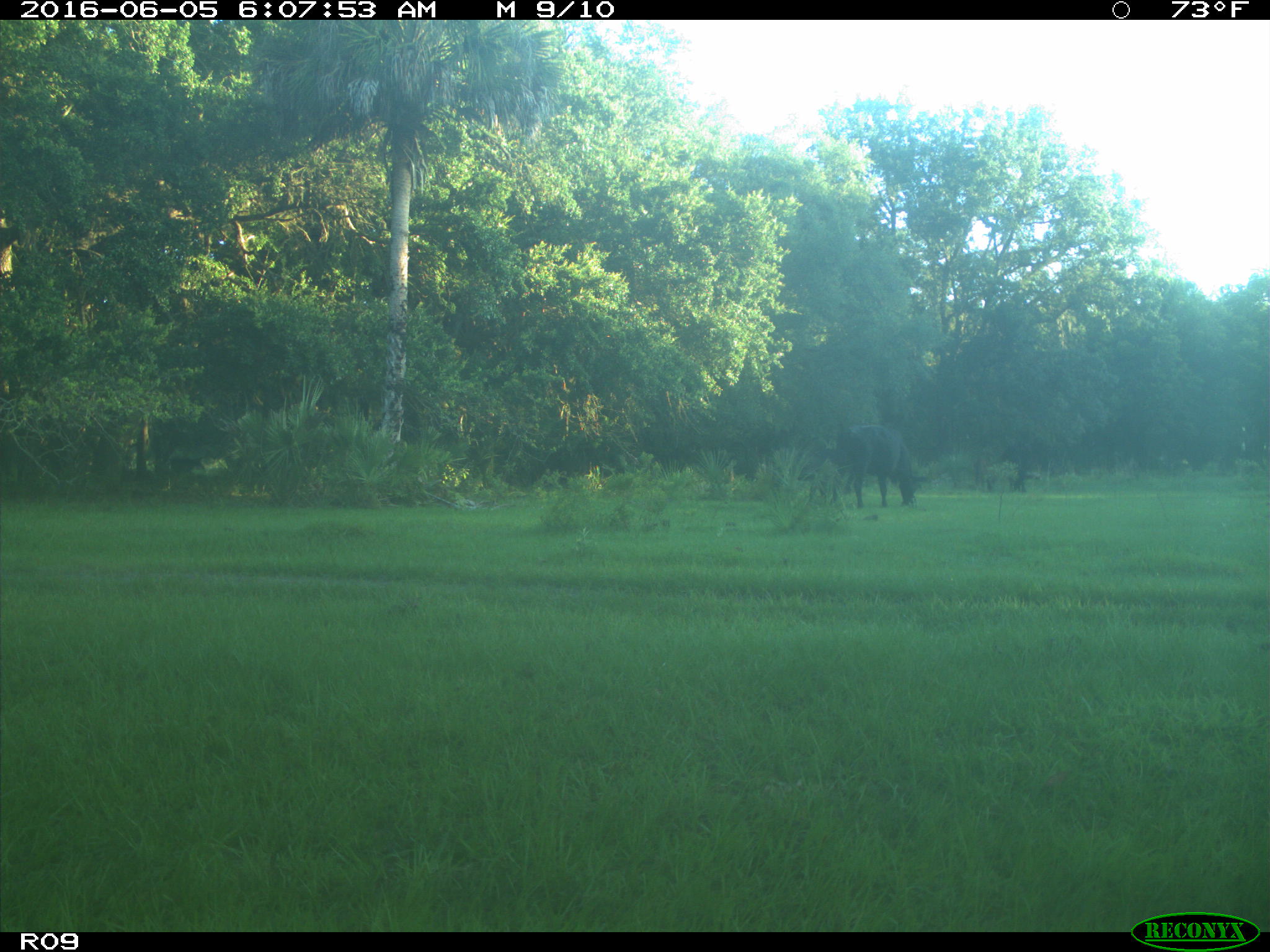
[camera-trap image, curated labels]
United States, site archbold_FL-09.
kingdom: Animalia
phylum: Chordata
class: Mammalia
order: Artiodactyla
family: Bovidae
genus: Bos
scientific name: Bos taurus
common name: domestic cow